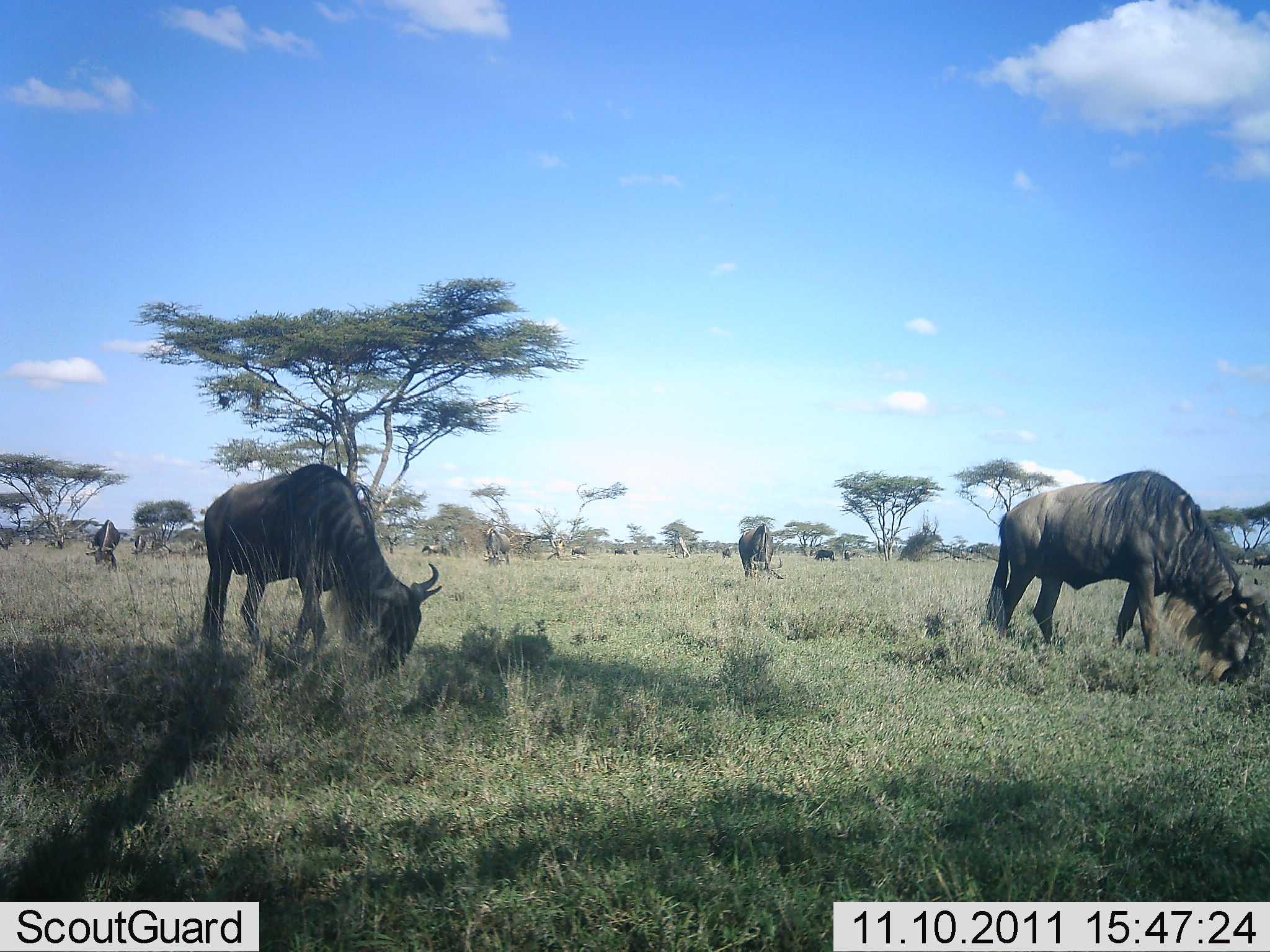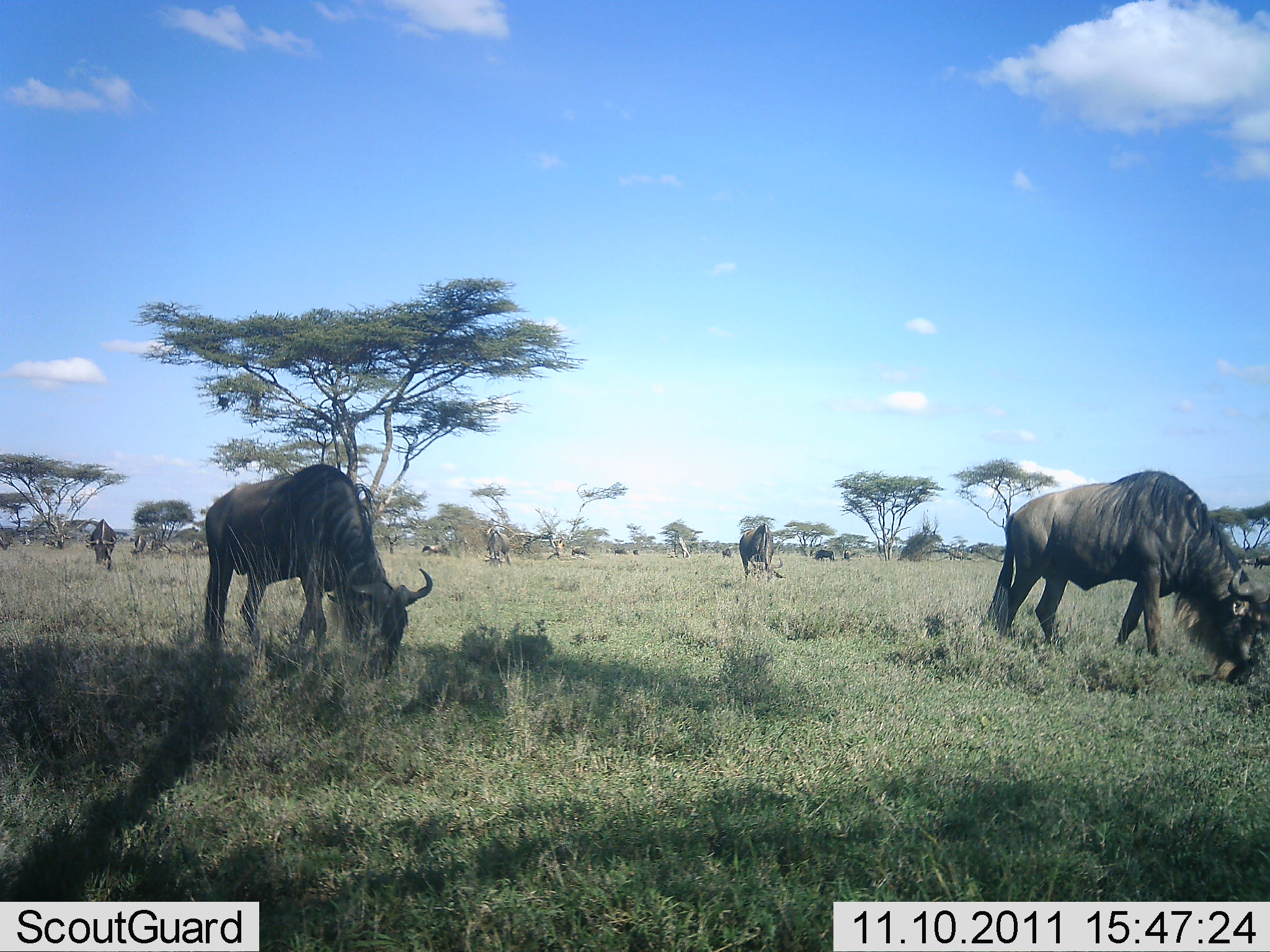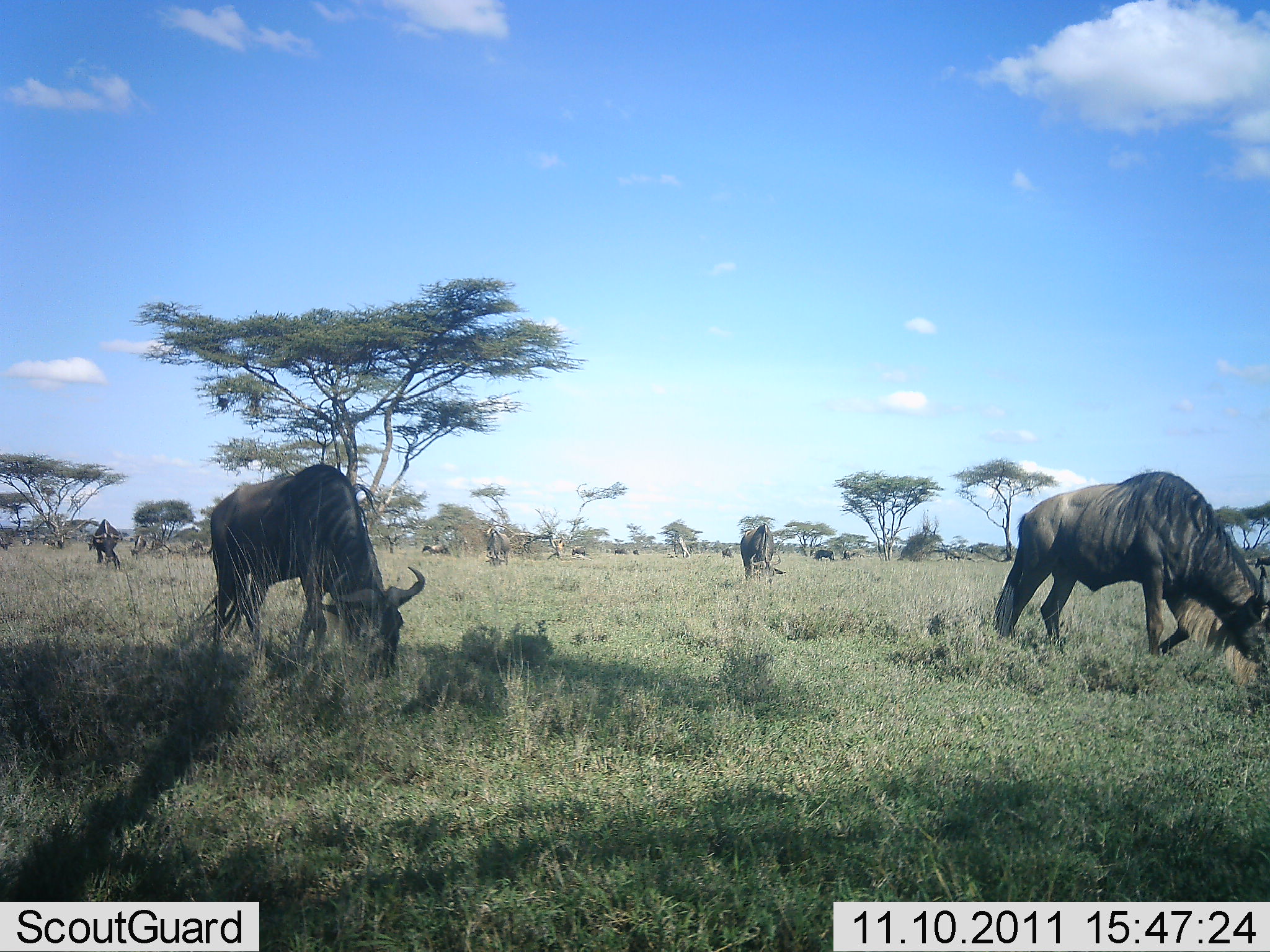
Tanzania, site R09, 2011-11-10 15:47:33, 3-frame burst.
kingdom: Animalia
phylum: Chordata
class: Mammalia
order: Artiodactyla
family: Bovidae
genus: Connochaetes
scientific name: Connochaetes taurinus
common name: blue wildebeest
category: wildebeest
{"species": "wildebeest (blue wildebeest) (Connochaetes taurinus)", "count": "11-50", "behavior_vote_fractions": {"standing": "27%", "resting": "0%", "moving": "18%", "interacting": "0%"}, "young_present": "0%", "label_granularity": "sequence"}